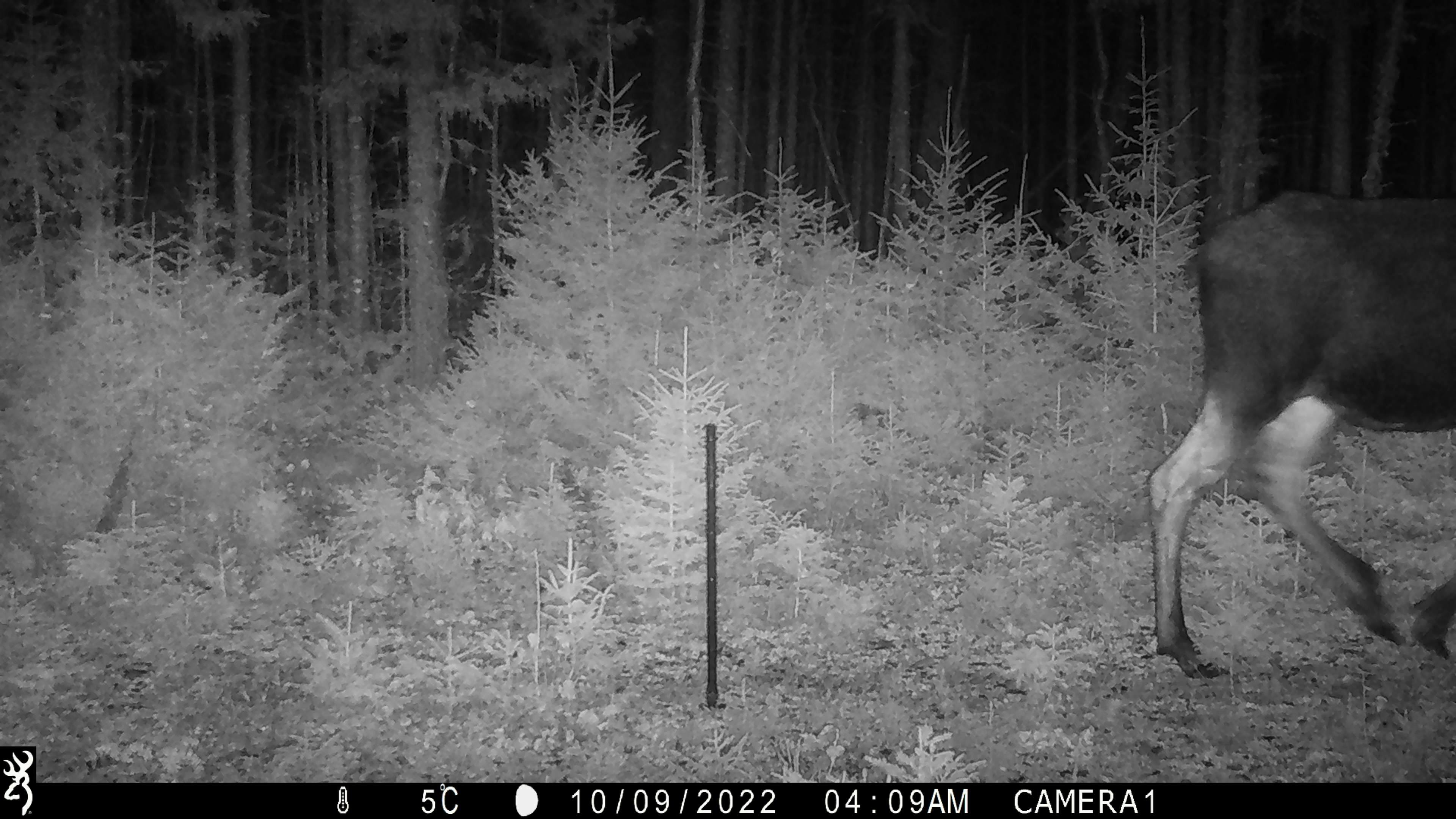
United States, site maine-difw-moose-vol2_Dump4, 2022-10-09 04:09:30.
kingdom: Animalia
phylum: Chordata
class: Mammalia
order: Artiodactyla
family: Cervidae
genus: Alces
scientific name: Alces alces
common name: moose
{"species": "moose (Alces alces)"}